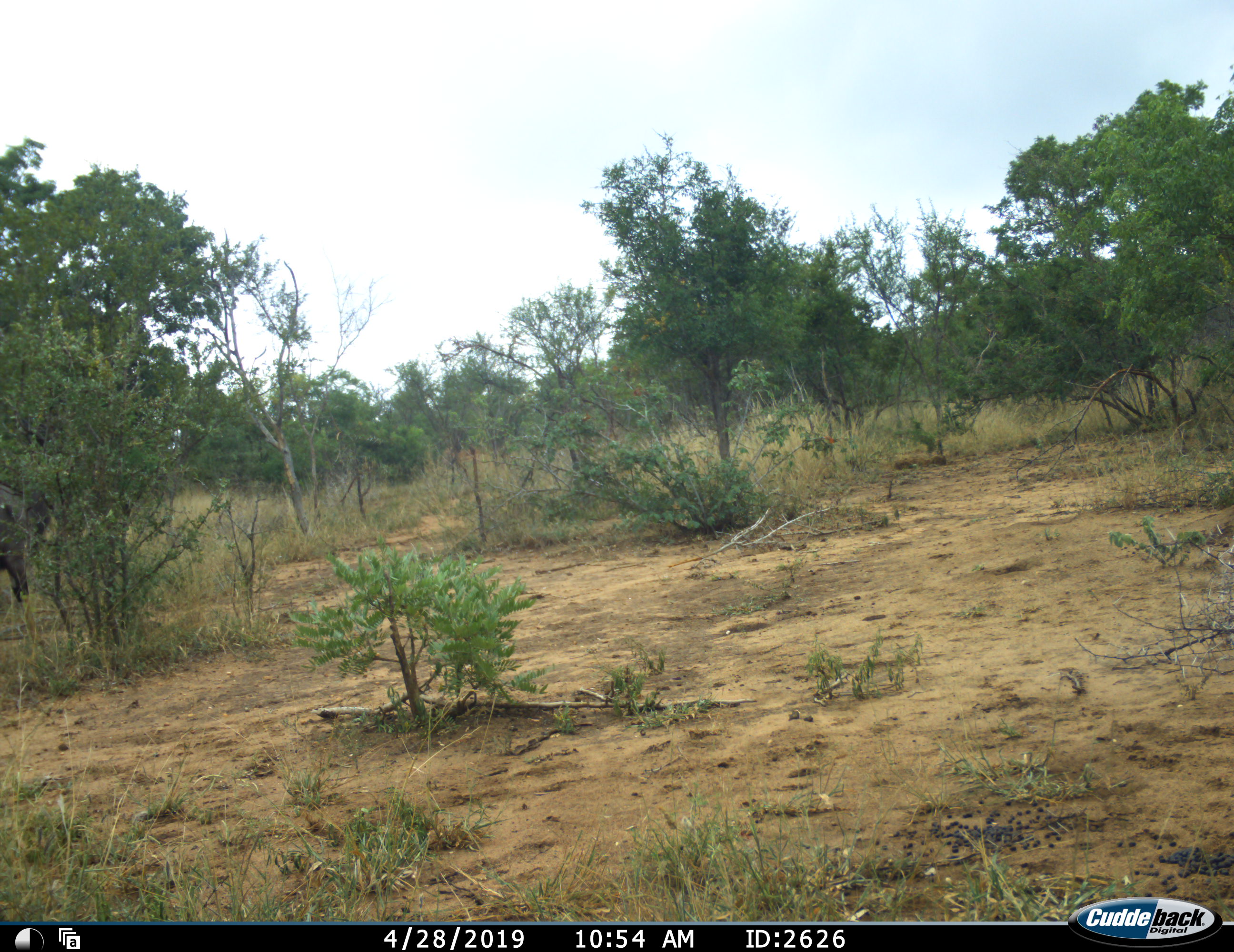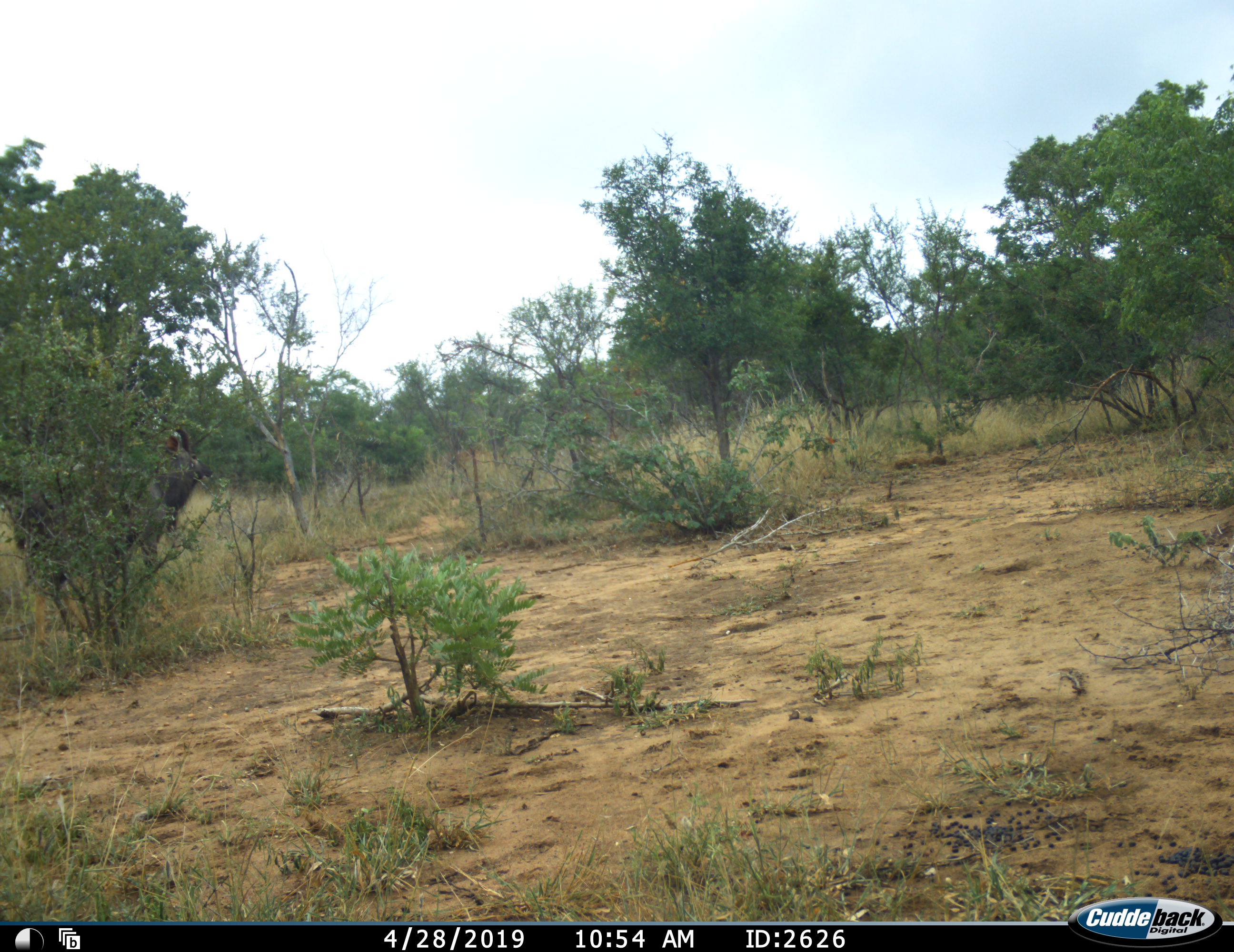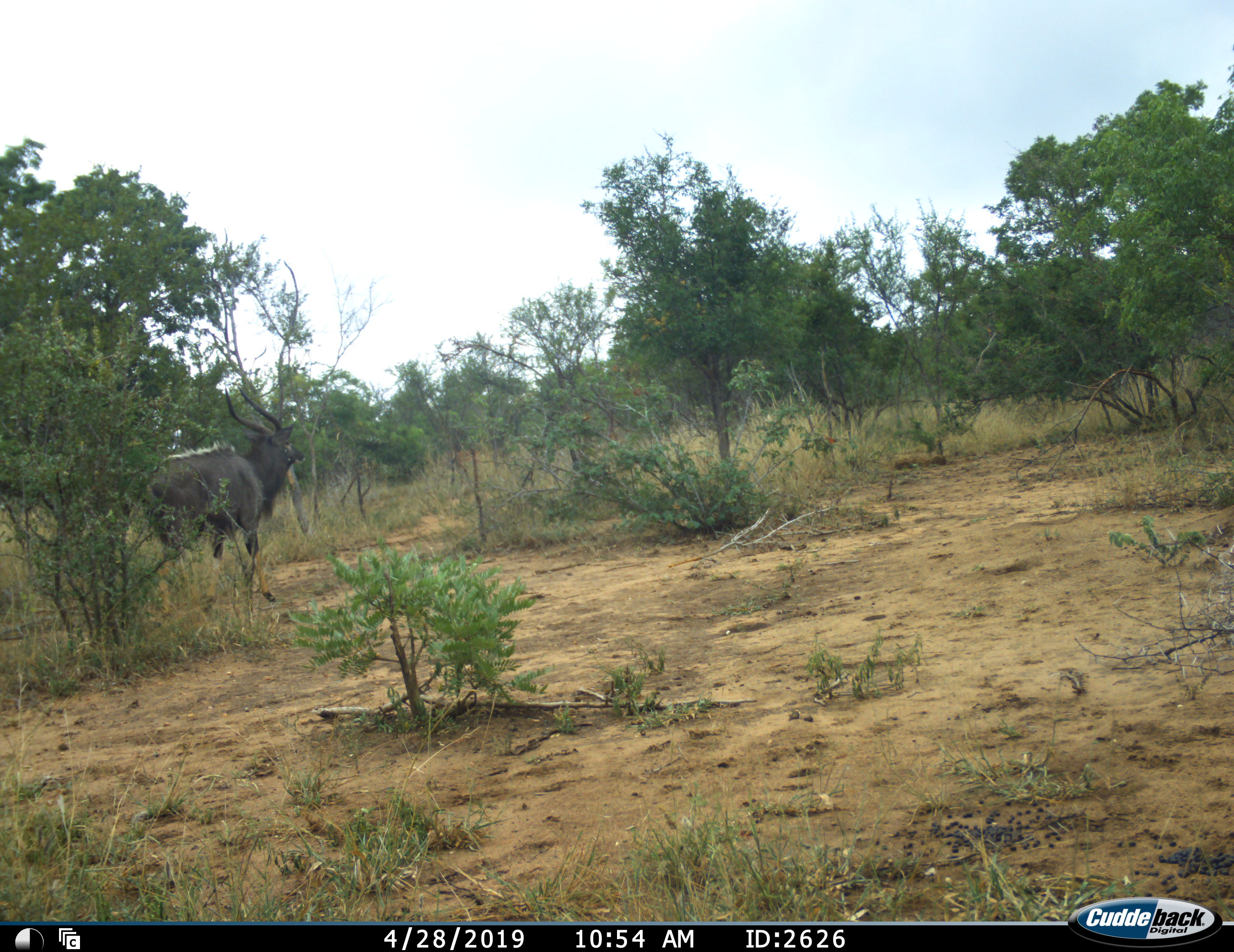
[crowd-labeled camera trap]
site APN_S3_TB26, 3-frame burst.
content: unidentified animal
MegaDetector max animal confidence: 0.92